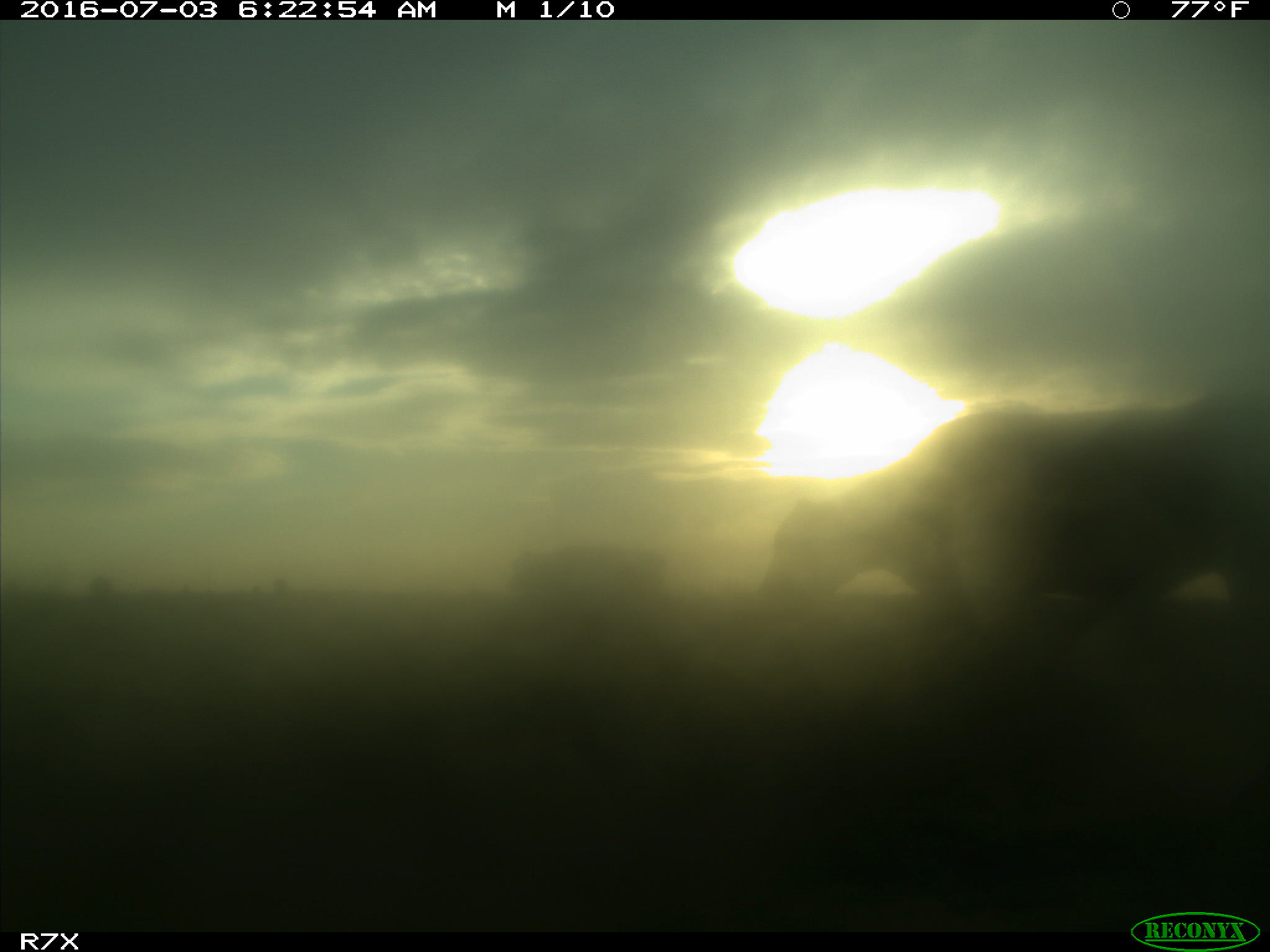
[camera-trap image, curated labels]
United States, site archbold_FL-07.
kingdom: Animalia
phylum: Chordata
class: Mammalia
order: Artiodactyla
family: Bovidae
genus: Bos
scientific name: Bos taurus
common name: domestic cow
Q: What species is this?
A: Bos taurus (domestic cow).